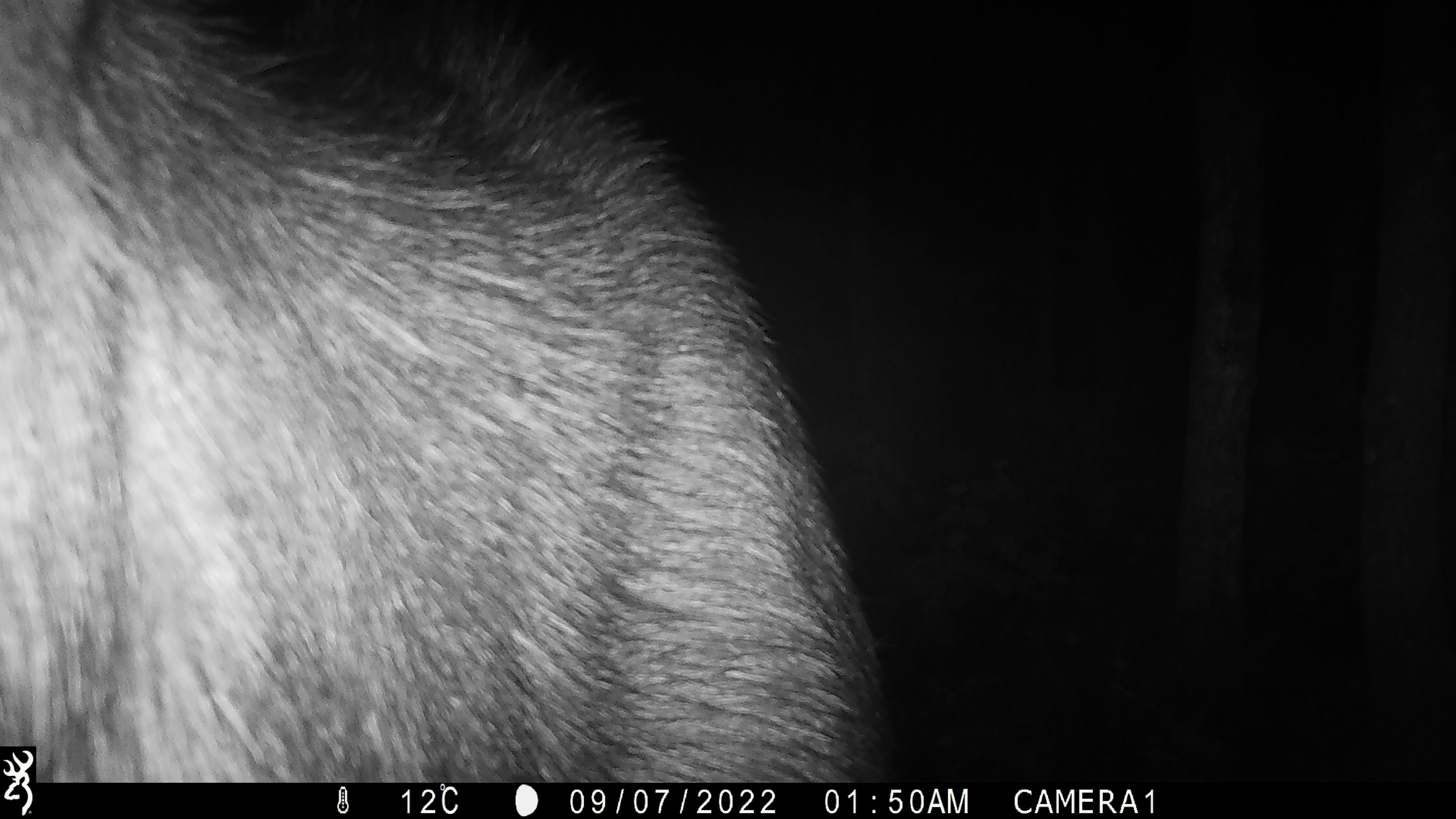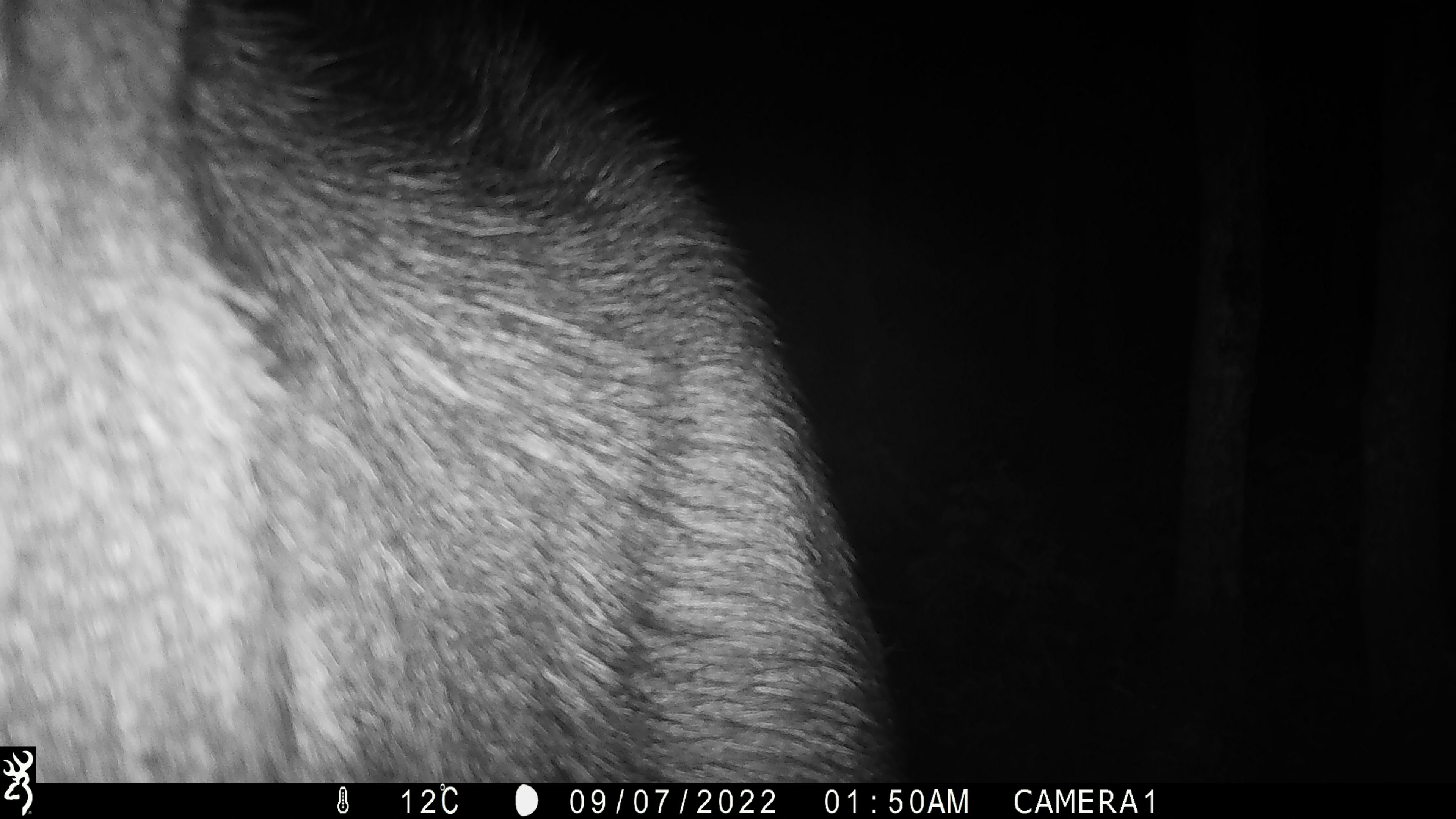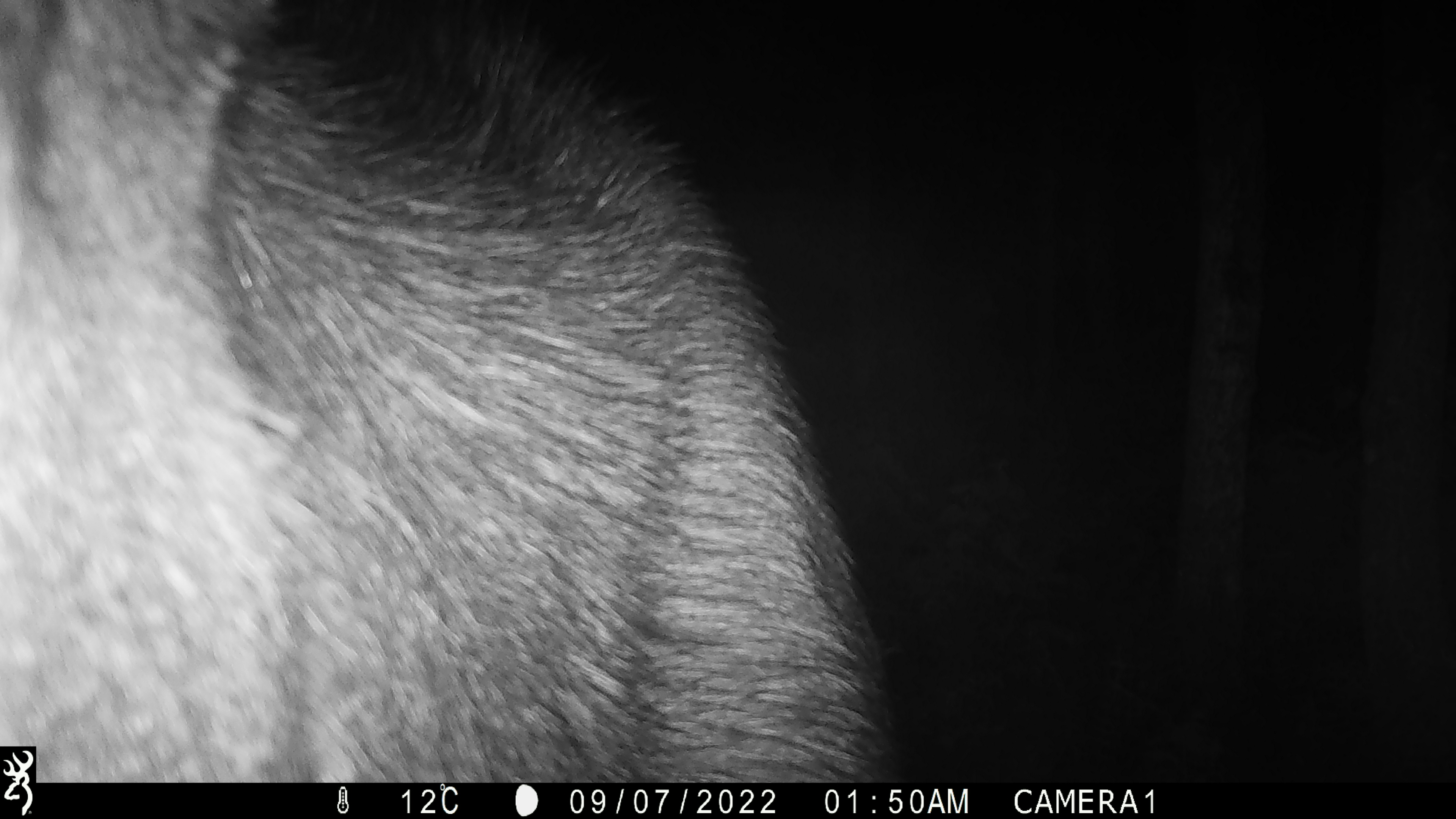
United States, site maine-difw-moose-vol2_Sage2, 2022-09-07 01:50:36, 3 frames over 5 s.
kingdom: Animalia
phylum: Chordata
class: Mammalia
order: Artiodactyla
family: Cervidae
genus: Alces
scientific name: Alces alces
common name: moose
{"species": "moose (Alces alces)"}